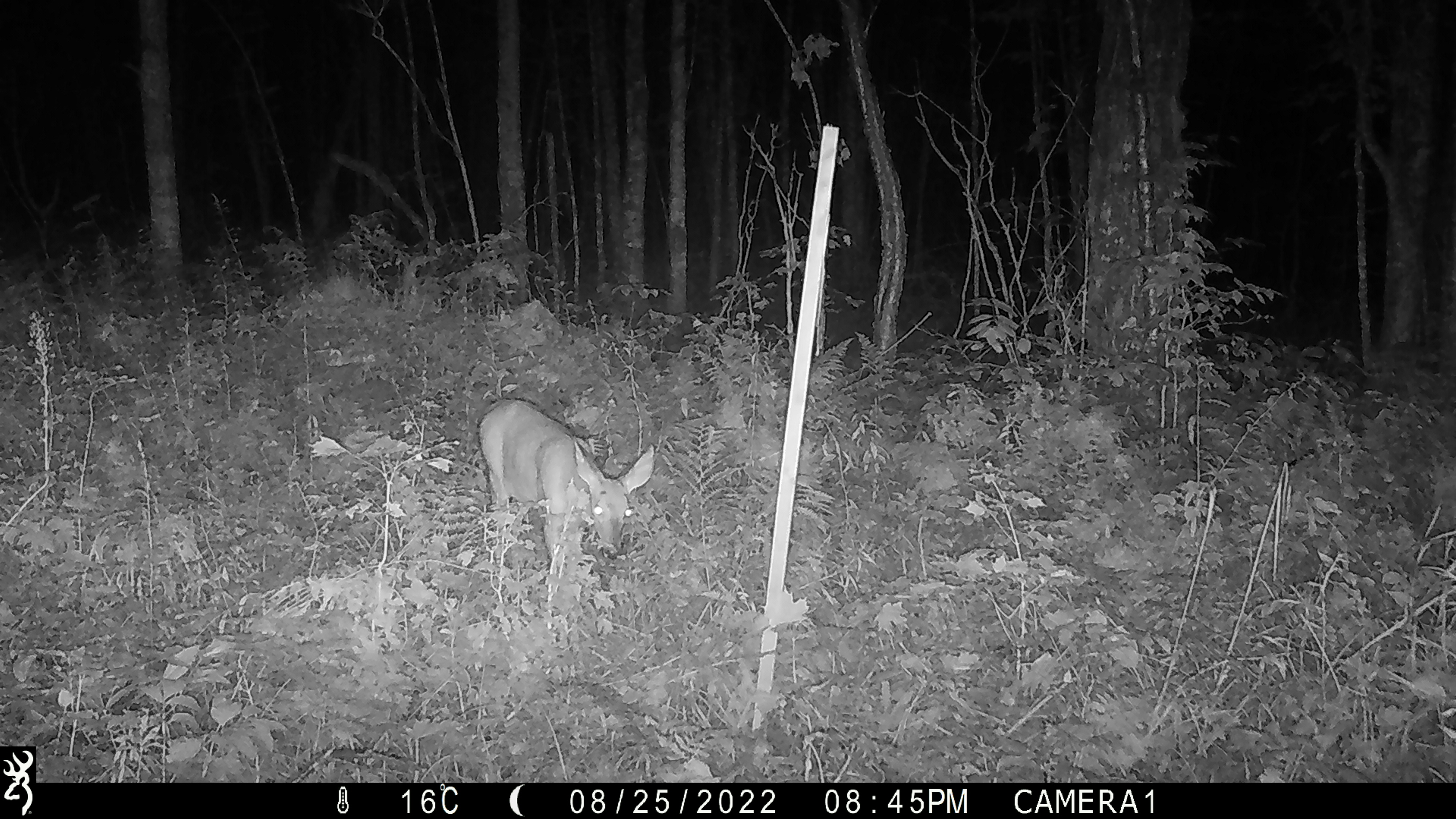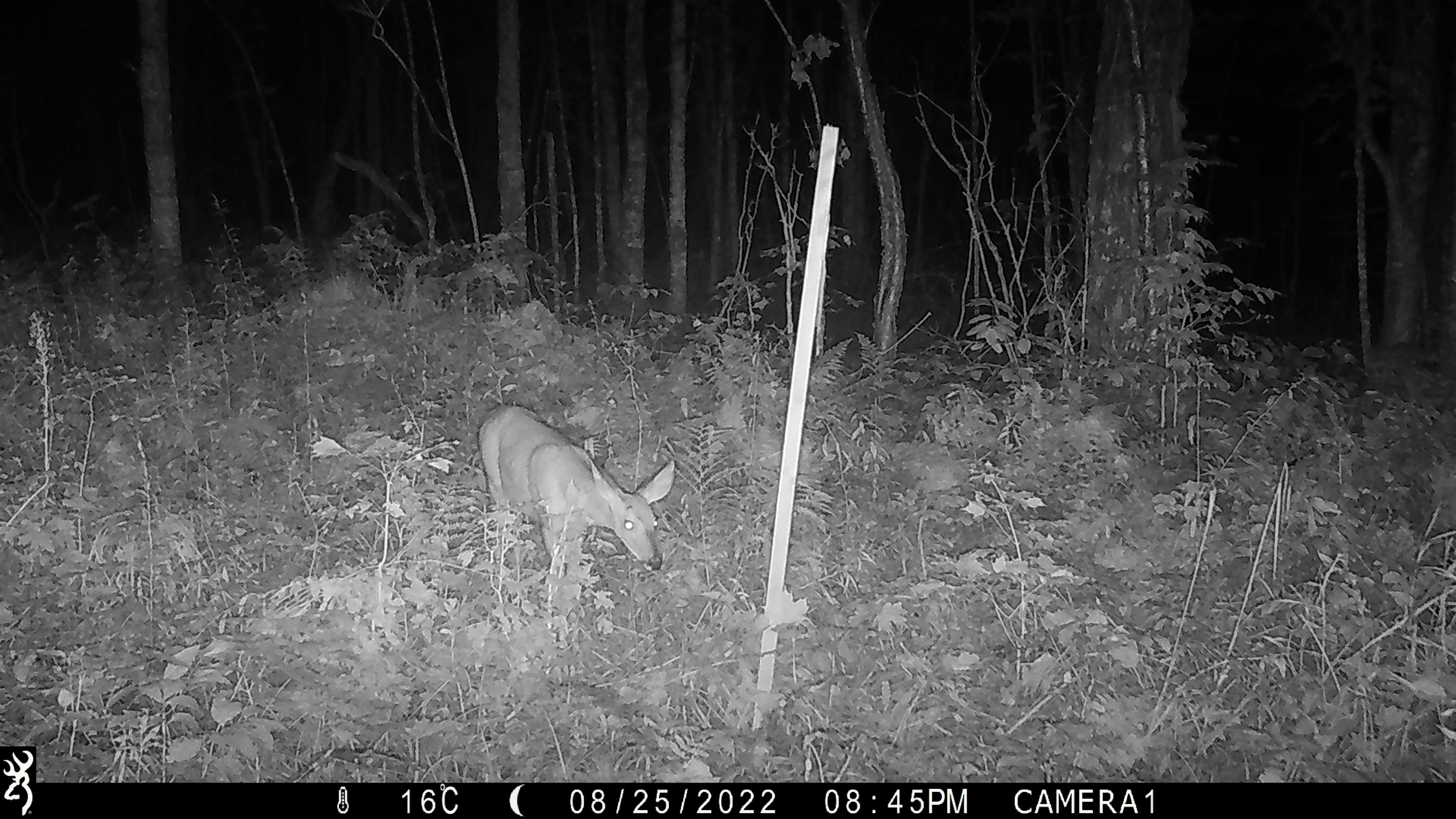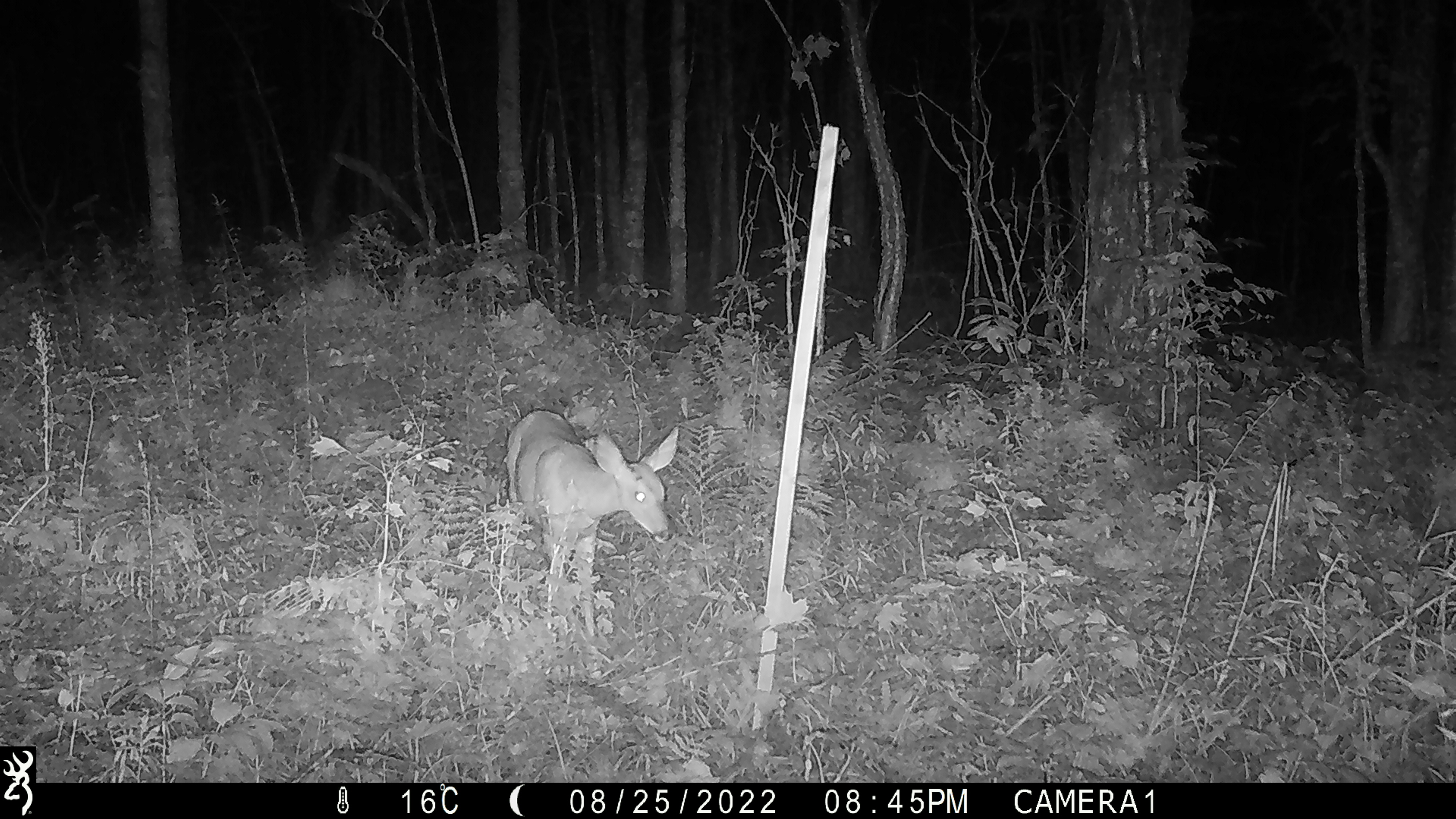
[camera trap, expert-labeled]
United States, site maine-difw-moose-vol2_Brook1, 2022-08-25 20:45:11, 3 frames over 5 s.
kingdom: Animalia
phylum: Chordata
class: Mammalia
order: Artiodactyla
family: Cervidae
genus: Odocoileus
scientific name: Odocoileus virginianus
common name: white-tailed deer